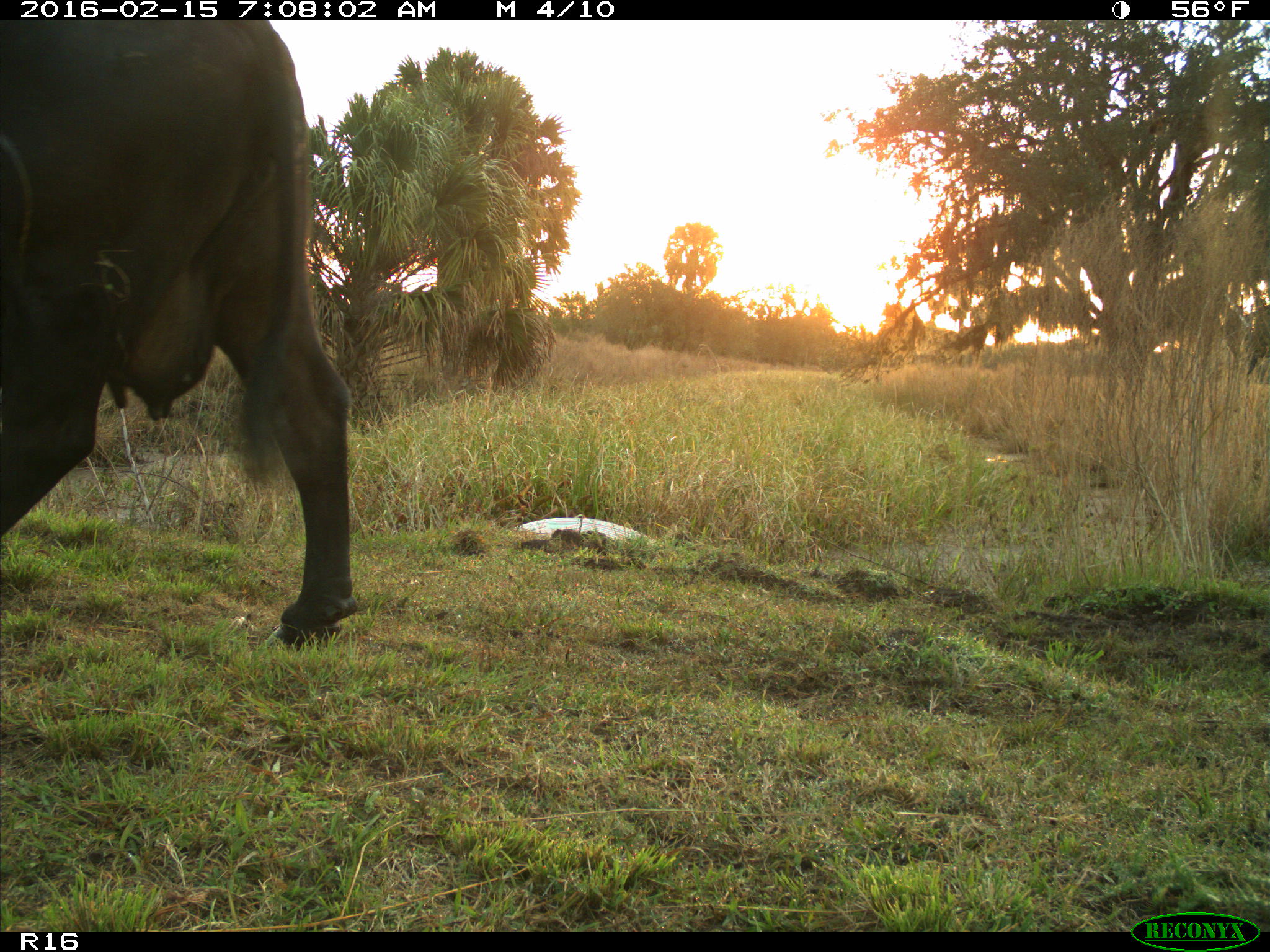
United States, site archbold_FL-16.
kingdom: Animalia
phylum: Chordata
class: Mammalia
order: Artiodactyla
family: Bovidae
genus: Bos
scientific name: Bos taurus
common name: domestic cow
Bos taurus (domestic cow).